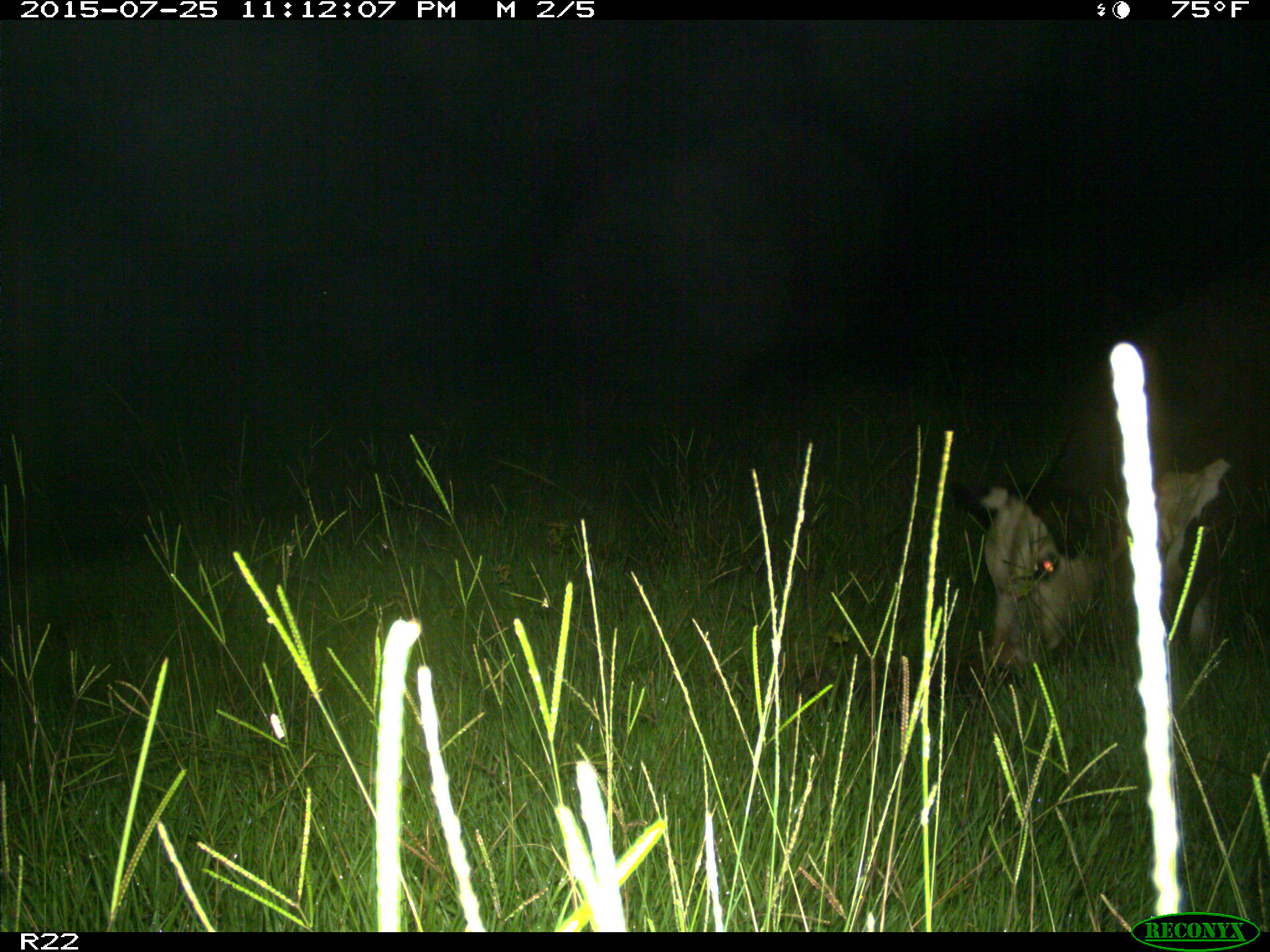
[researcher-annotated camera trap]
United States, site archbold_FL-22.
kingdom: Animalia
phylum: Chordata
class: Mammalia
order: Artiodactyla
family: Bovidae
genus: Bos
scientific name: Bos taurus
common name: domestic cow